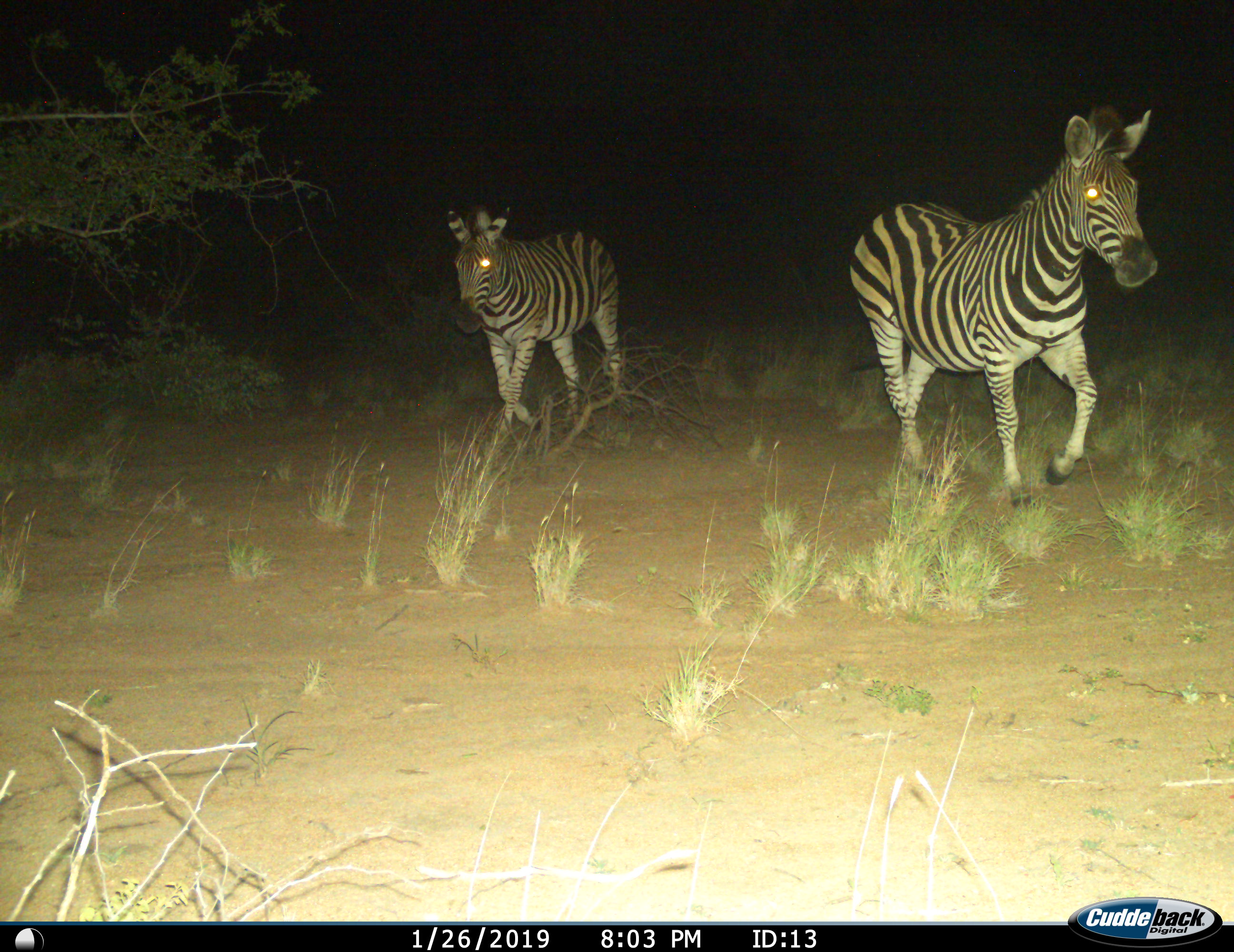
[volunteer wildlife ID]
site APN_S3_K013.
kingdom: Animalia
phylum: Chordata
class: Mammalia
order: Perissodactyla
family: Equidae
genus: Equus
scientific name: Equus quagga burchellii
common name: burchell's zebra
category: zebraburchells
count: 2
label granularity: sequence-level